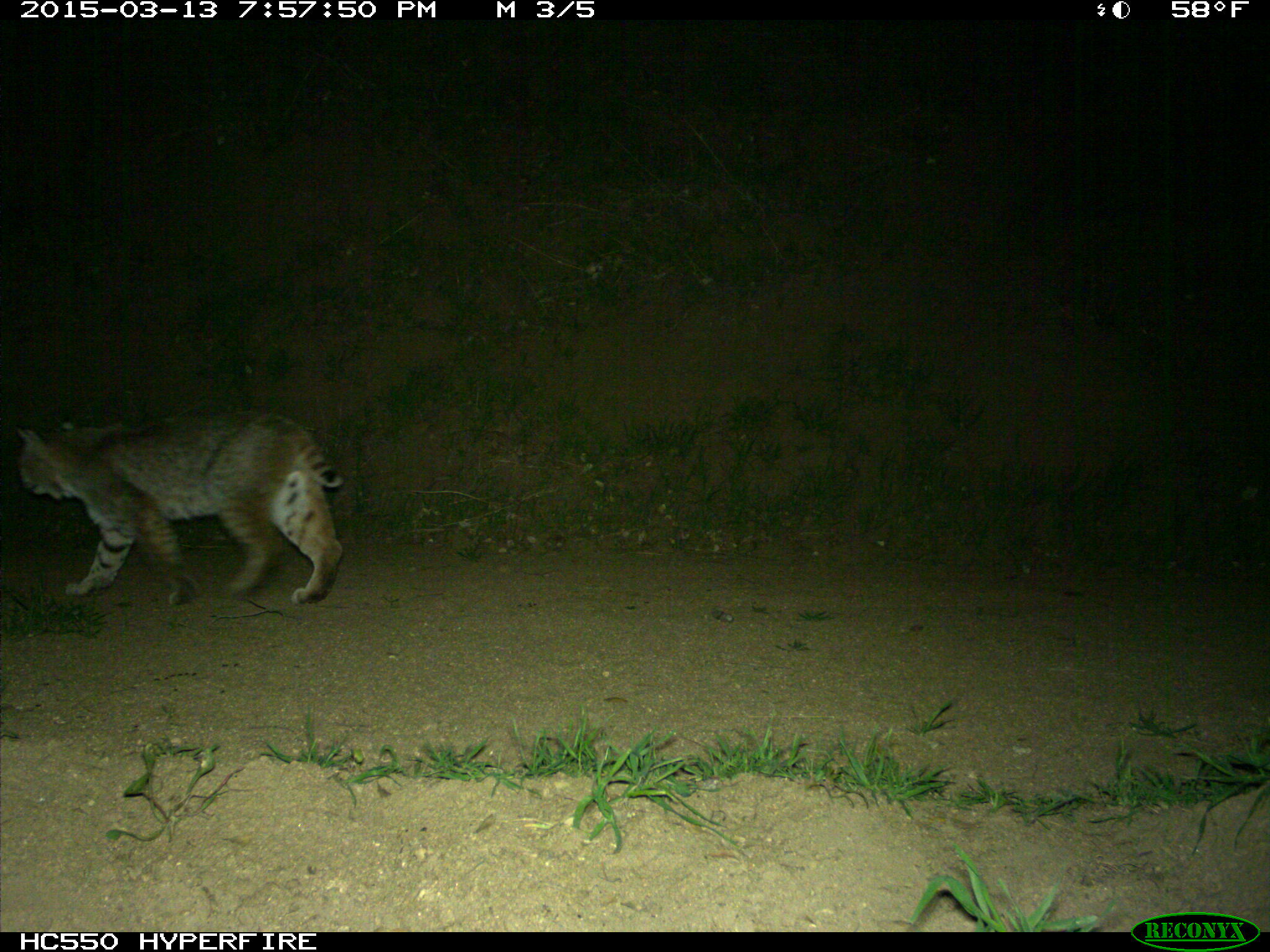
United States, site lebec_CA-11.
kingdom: Animalia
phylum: Chordata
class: Mammalia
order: Carnivora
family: Felidae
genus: Lynx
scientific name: Lynx rufus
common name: bobcat